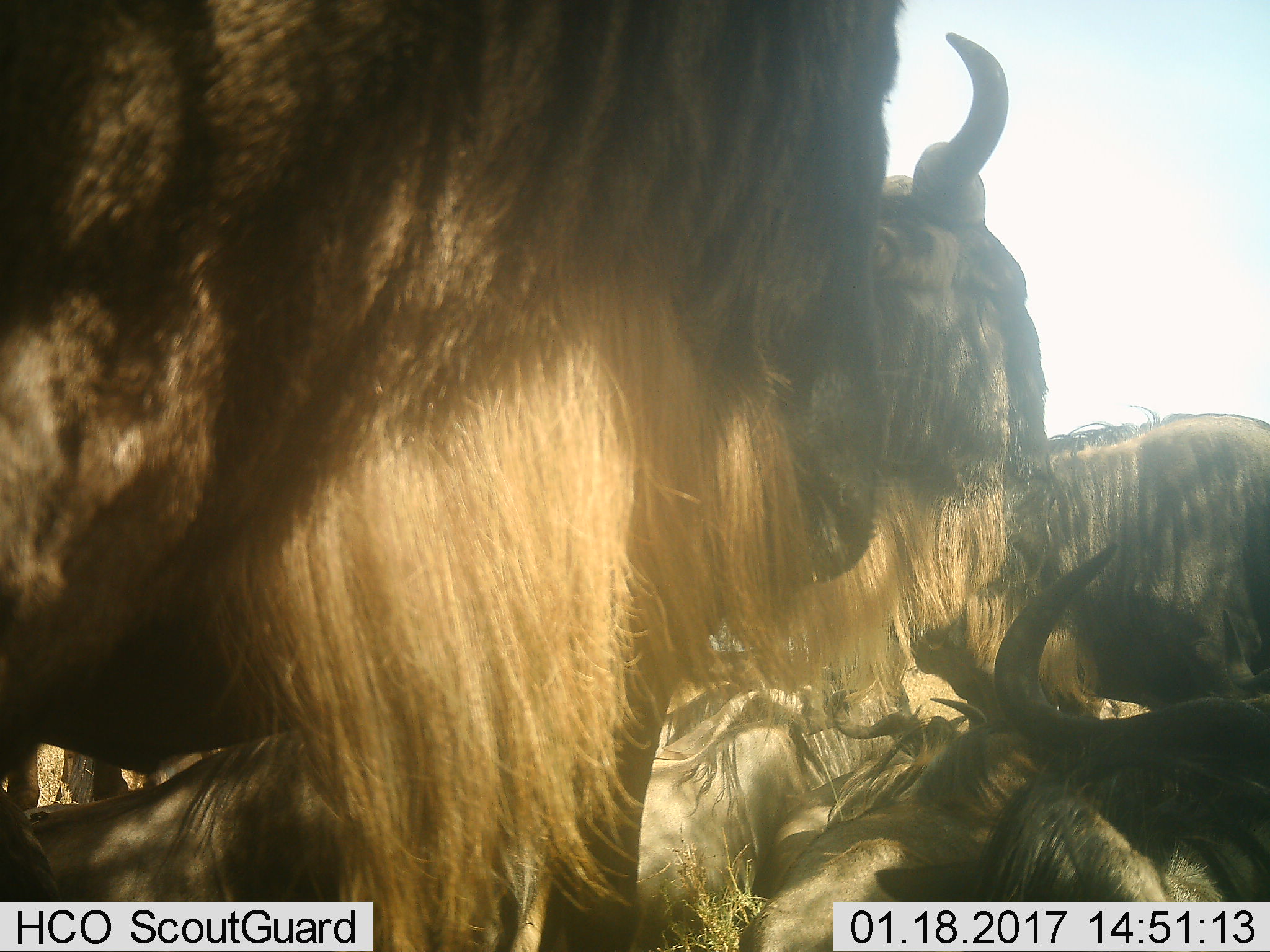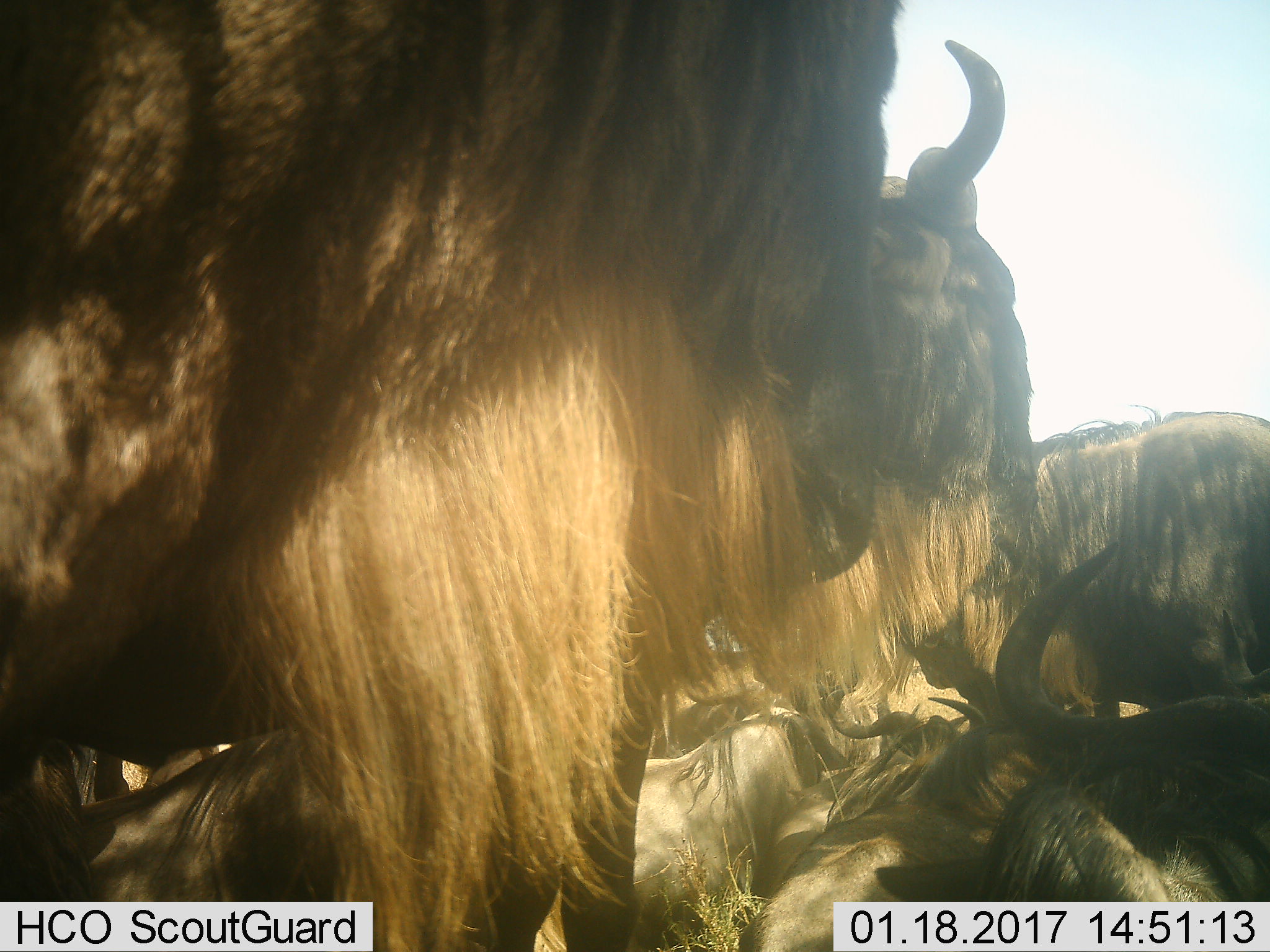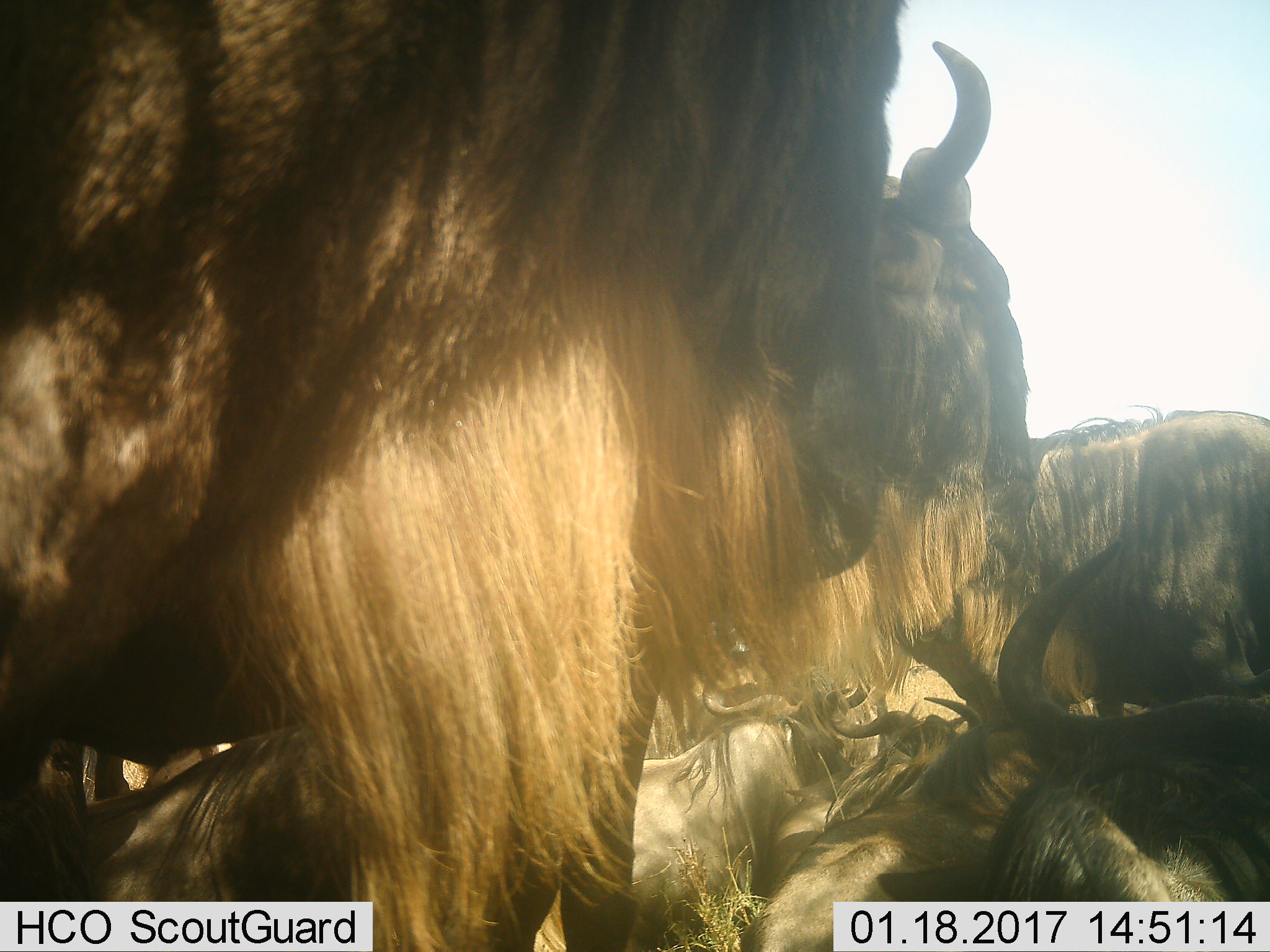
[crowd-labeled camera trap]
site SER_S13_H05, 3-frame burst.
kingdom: Animalia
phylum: Chordata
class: Mammalia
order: Artiodactyla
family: Bovidae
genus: Connochaetes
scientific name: Connochaetes taurinus taurinus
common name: blue wildebeest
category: wildebeestblue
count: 7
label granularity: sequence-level